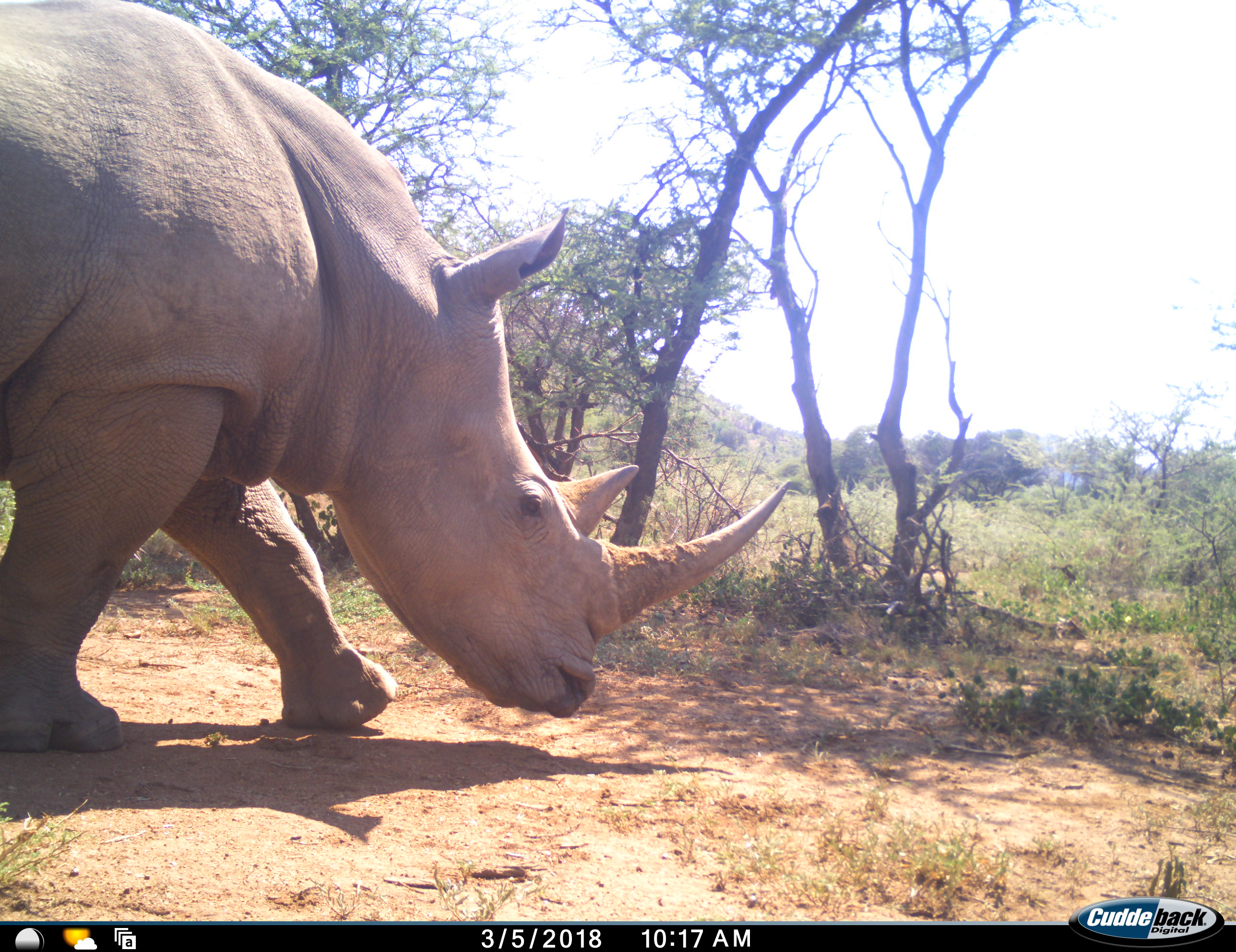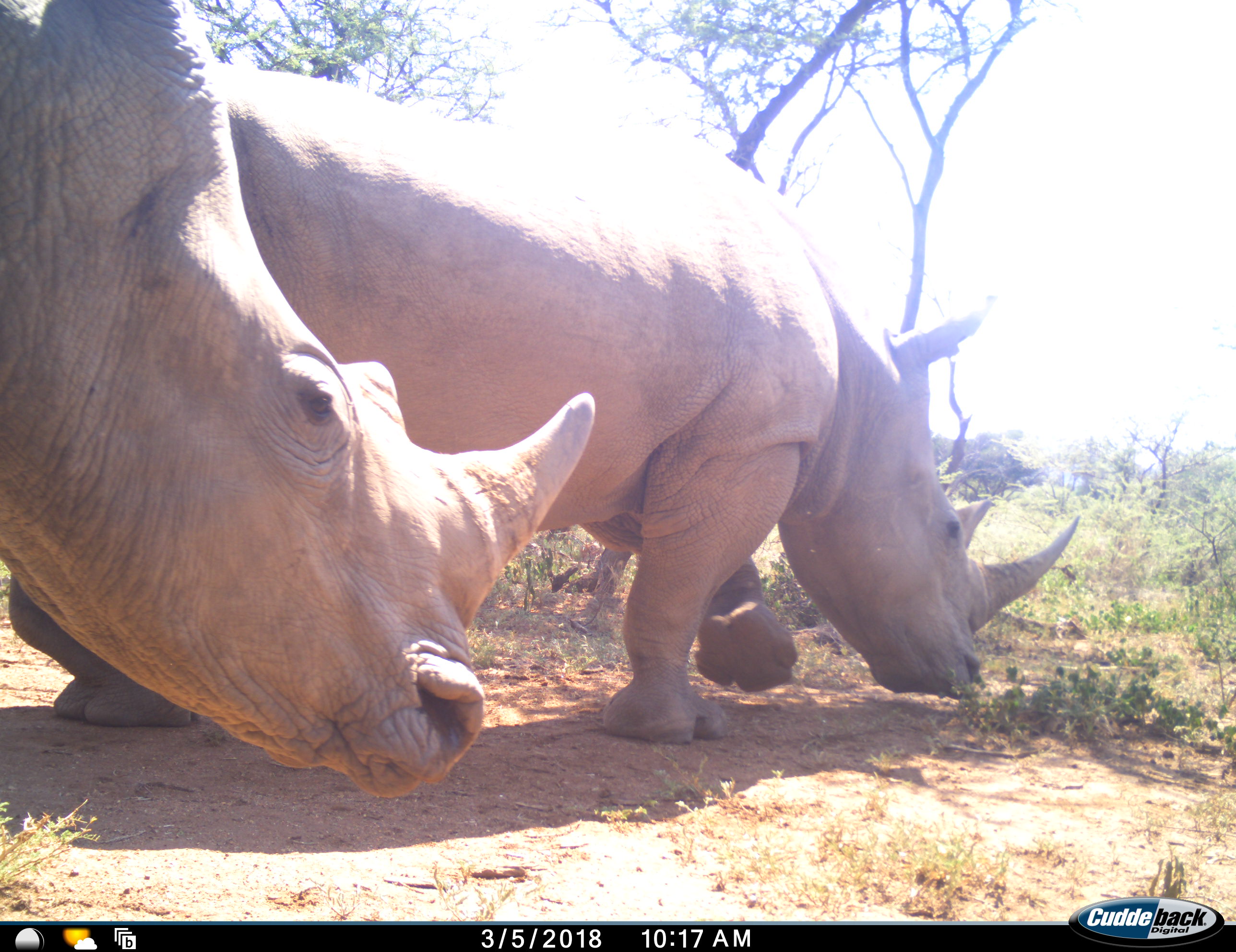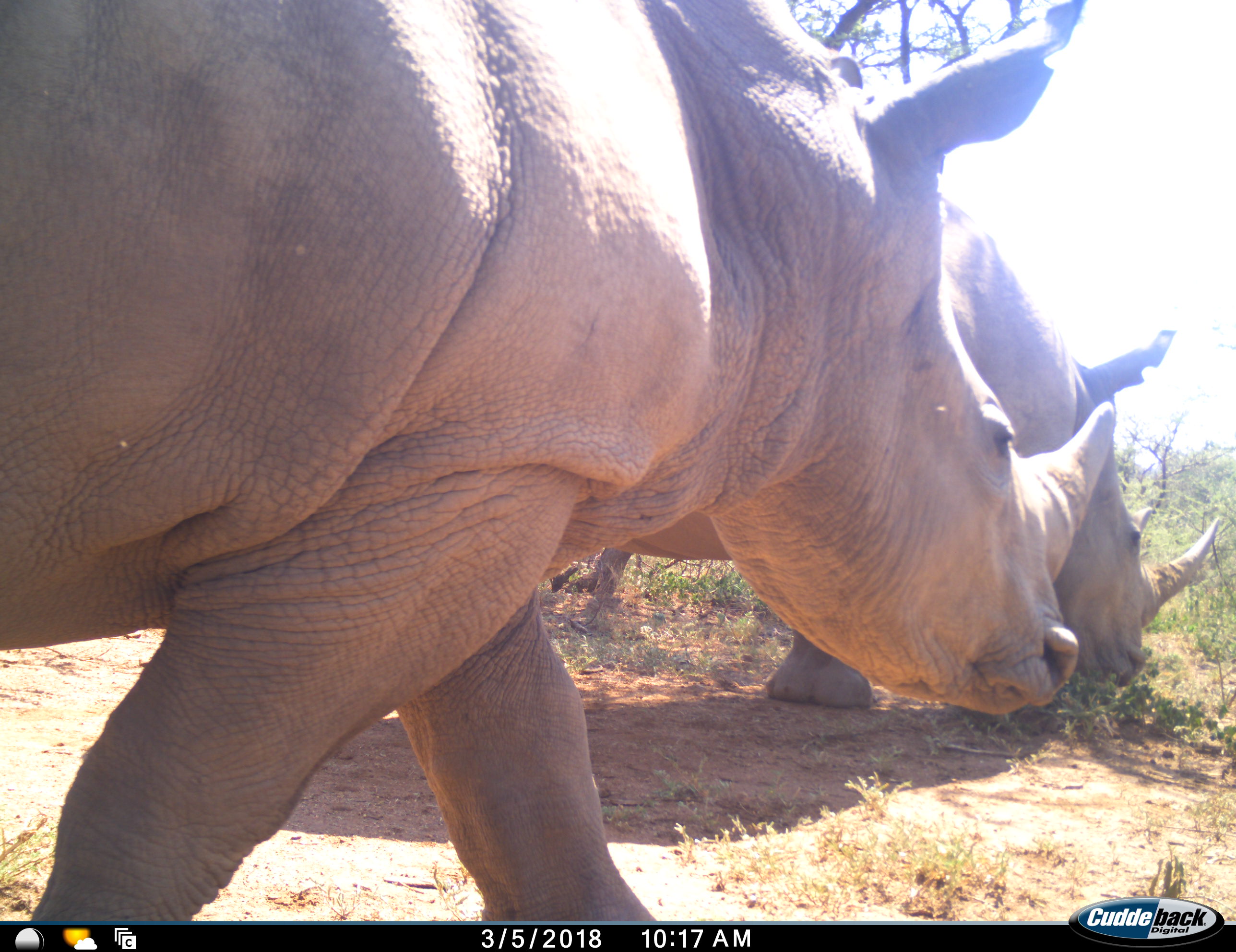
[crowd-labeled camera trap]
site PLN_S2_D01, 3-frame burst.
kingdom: Animalia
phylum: Chordata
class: Mammalia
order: Perissodactyla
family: Rhinocerotidae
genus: Ceratotherium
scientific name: Ceratotherium simum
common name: white rhinoceros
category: rhinoceroswhite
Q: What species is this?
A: Rhinoceroswhite (white rhinoceros) (Ceratotherium simum).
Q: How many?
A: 2.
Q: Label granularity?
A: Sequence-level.